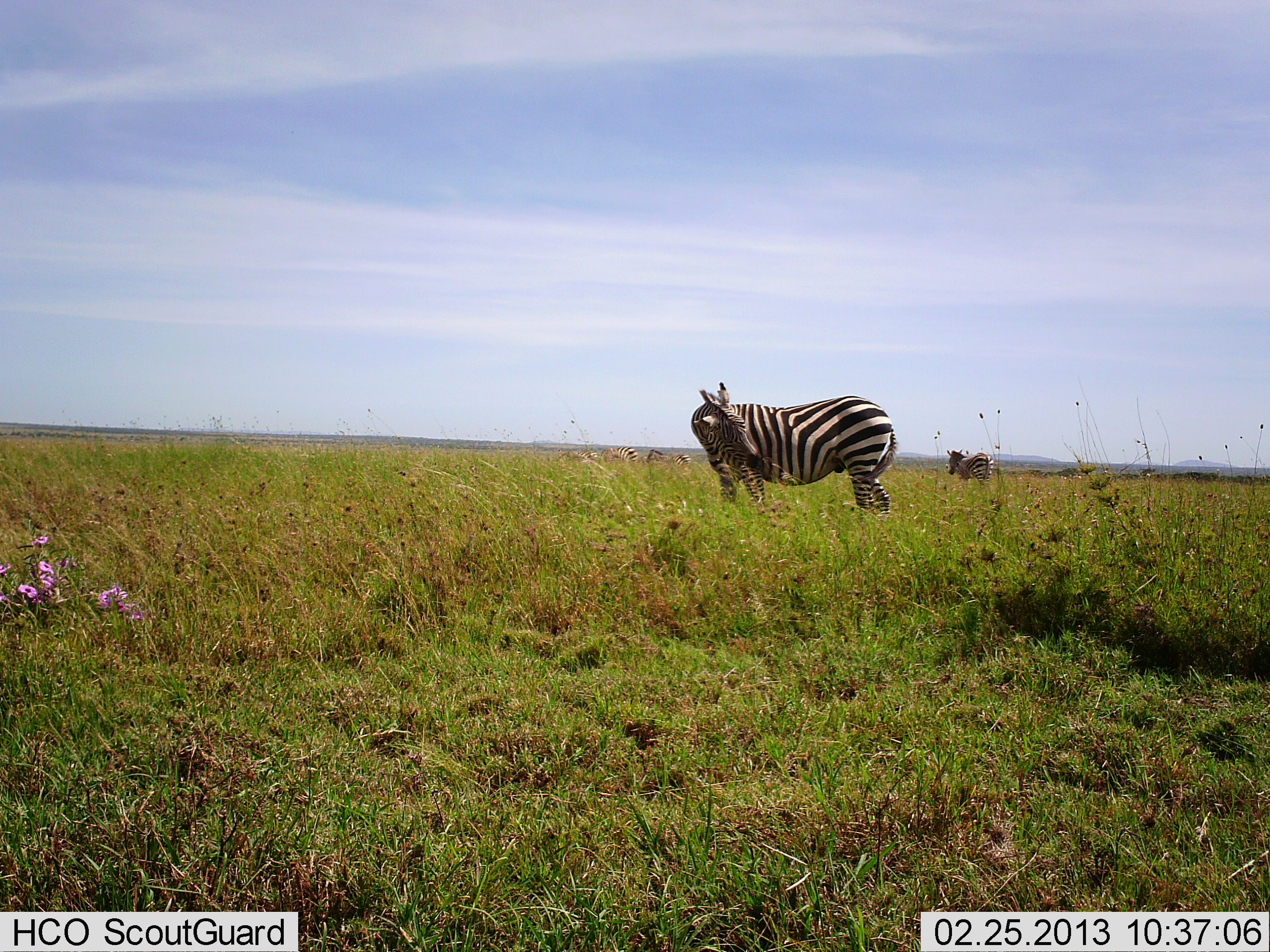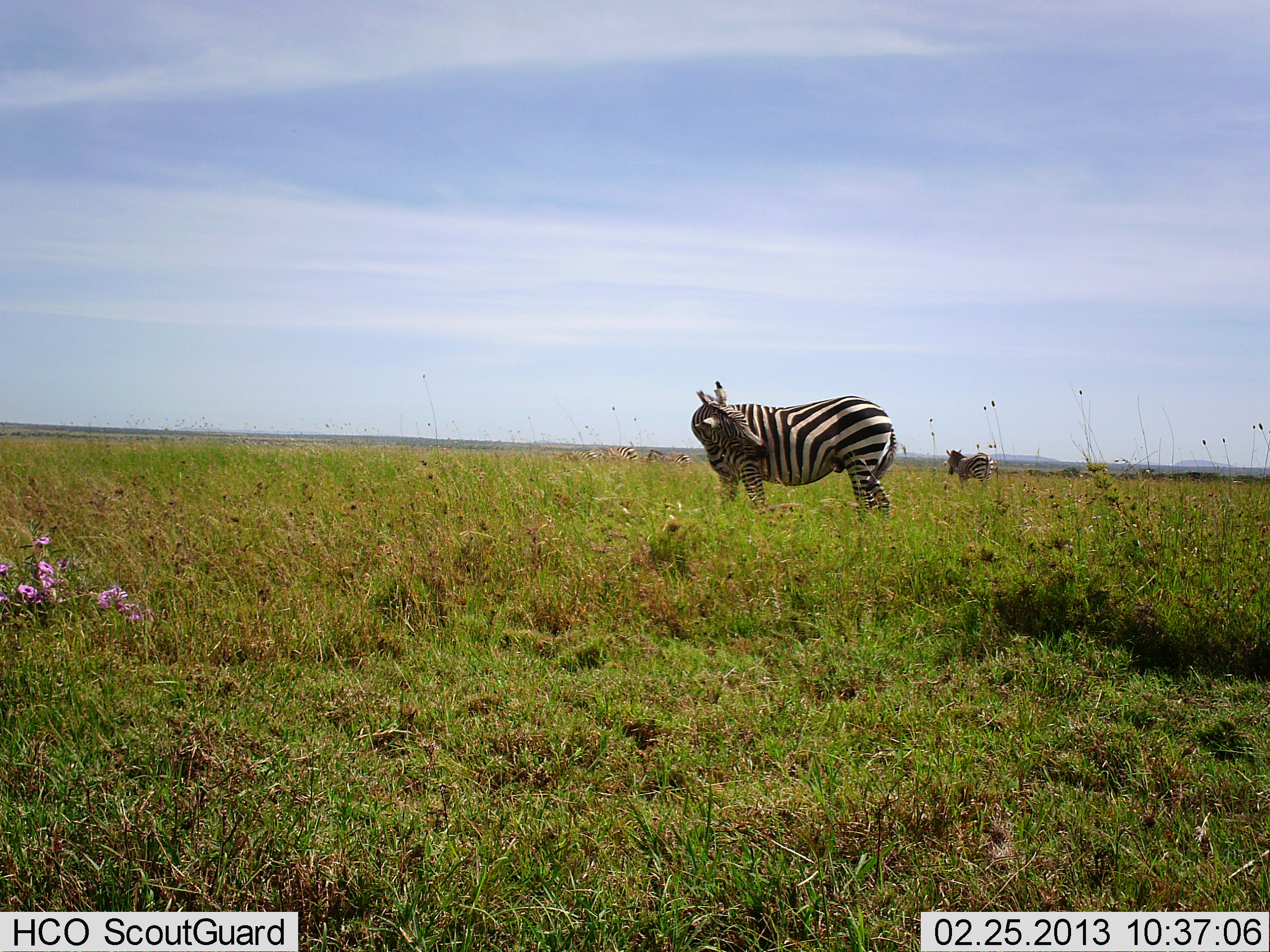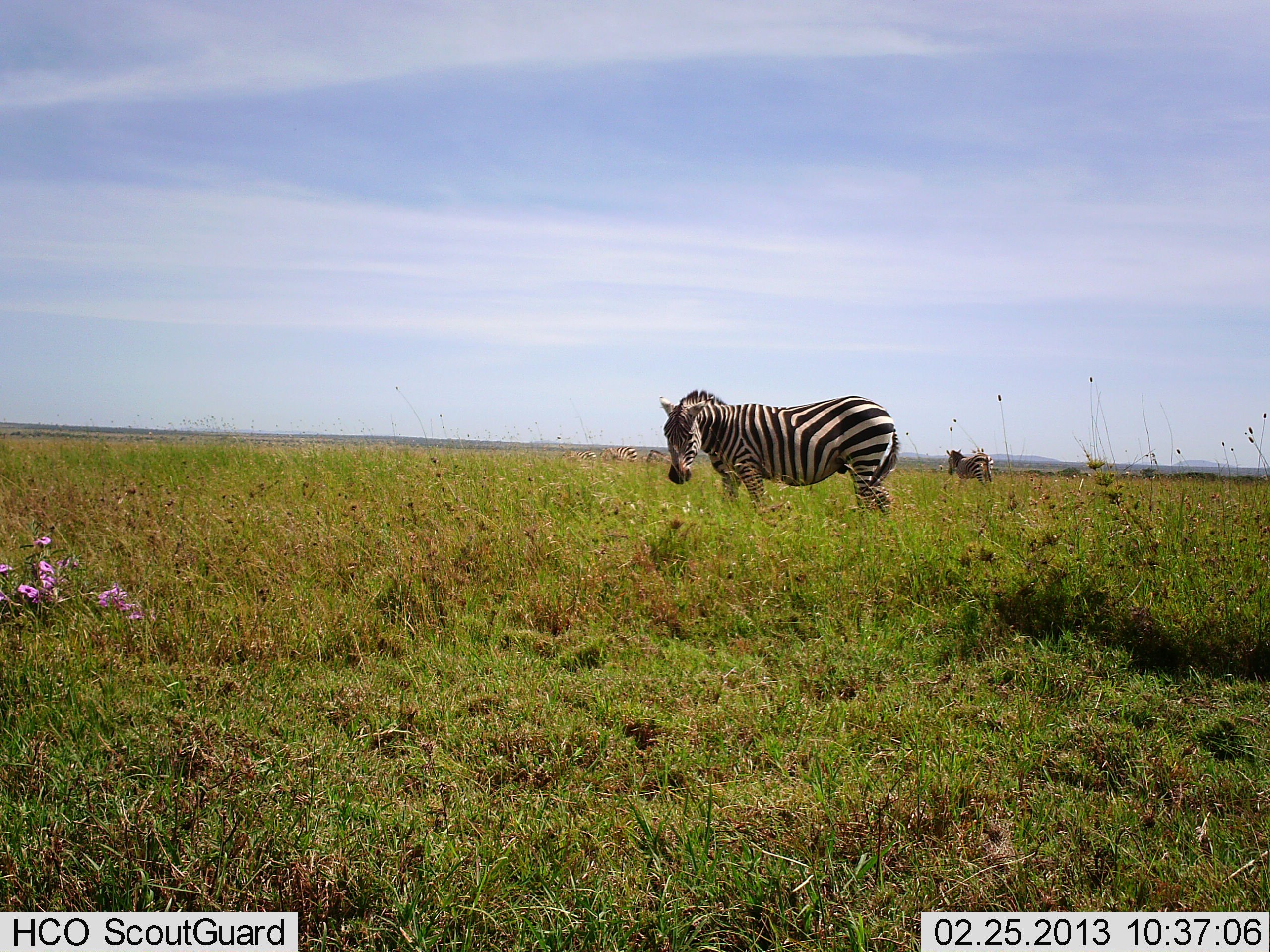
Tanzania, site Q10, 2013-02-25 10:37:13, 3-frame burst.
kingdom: Animalia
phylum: Chordata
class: Mammalia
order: Perissodactyla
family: Equidae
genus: Equus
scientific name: Equus quagga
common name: plains zebra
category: zebra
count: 2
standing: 83%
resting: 6%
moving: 17%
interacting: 0%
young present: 0%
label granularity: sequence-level